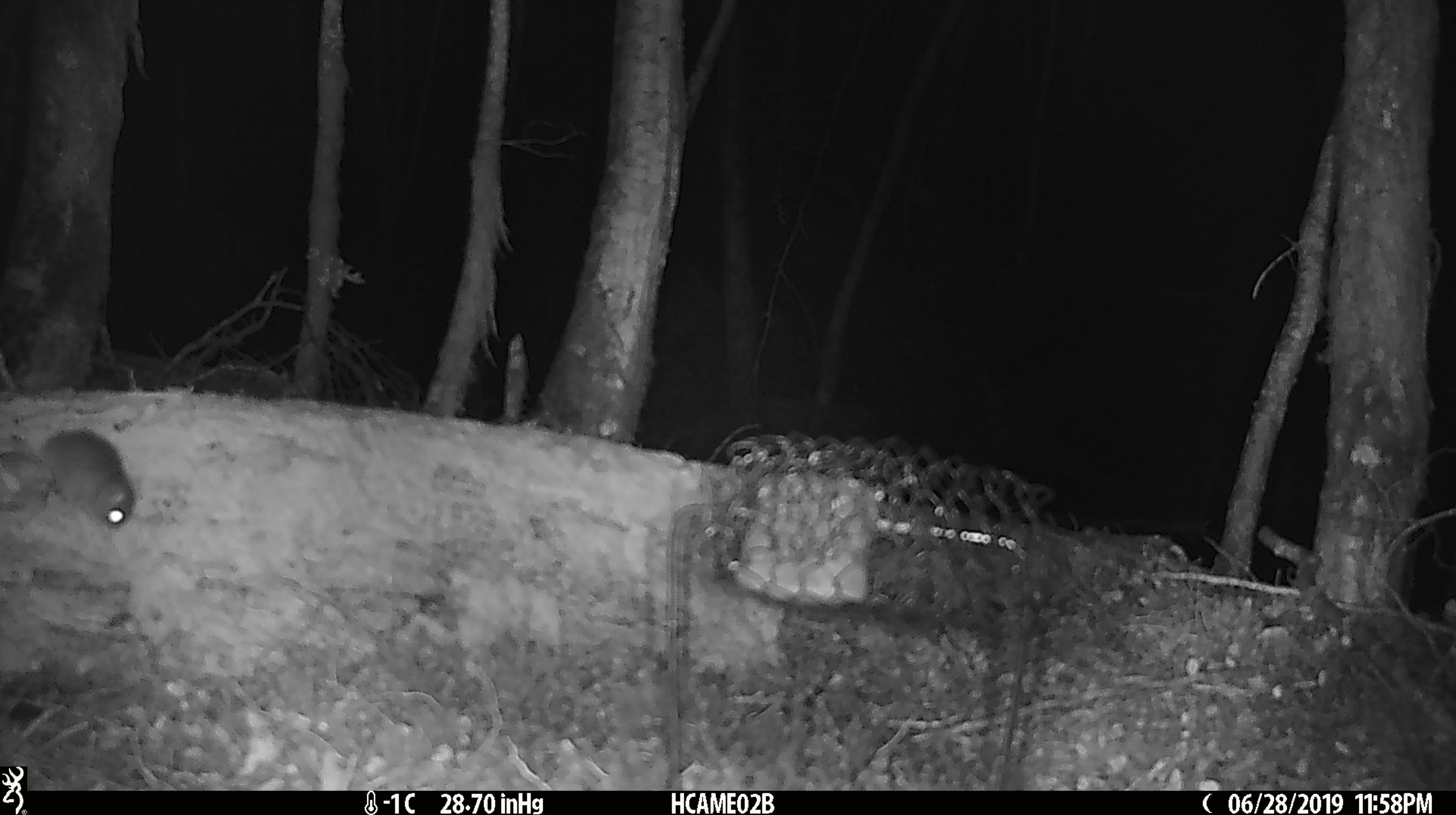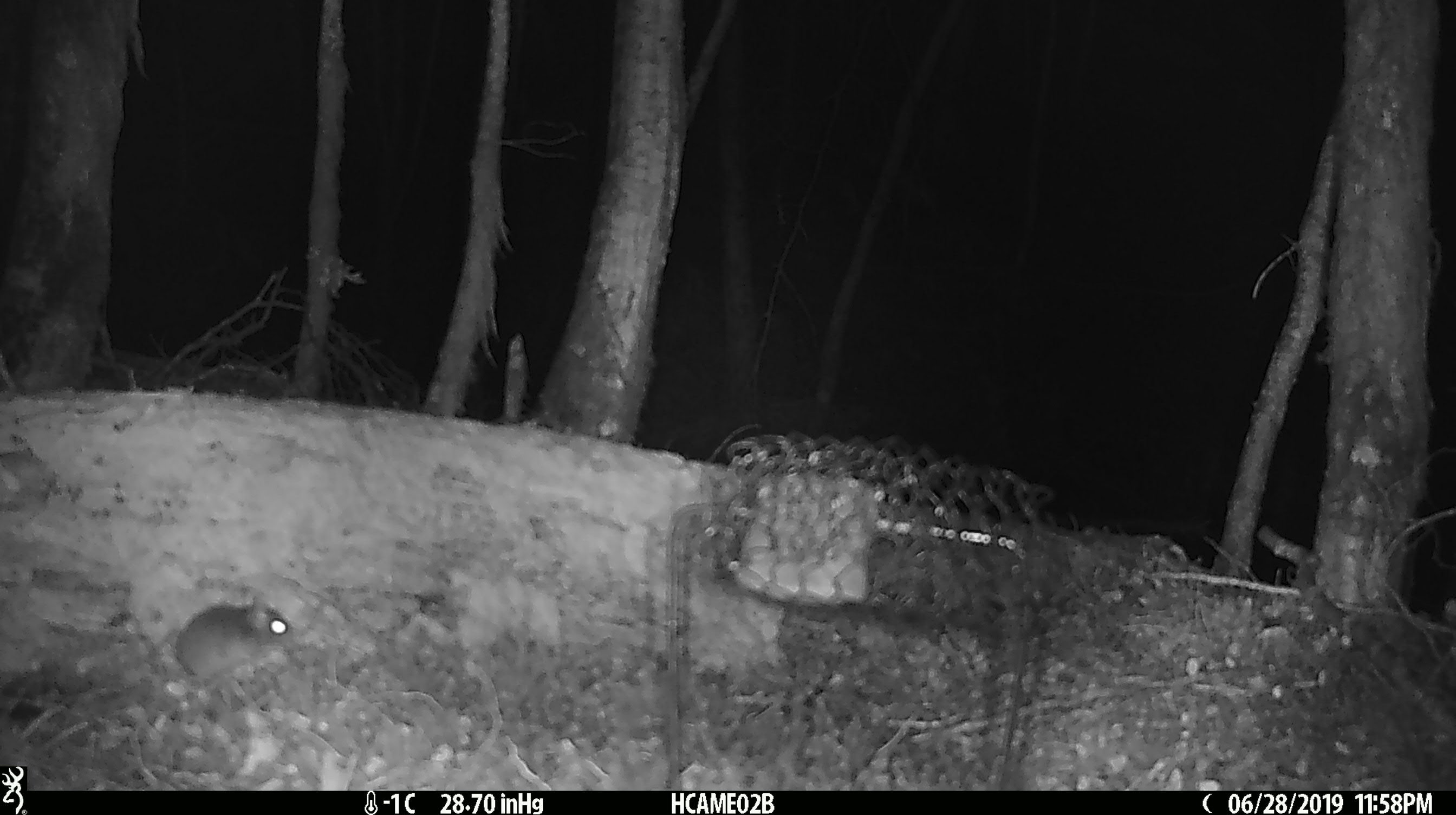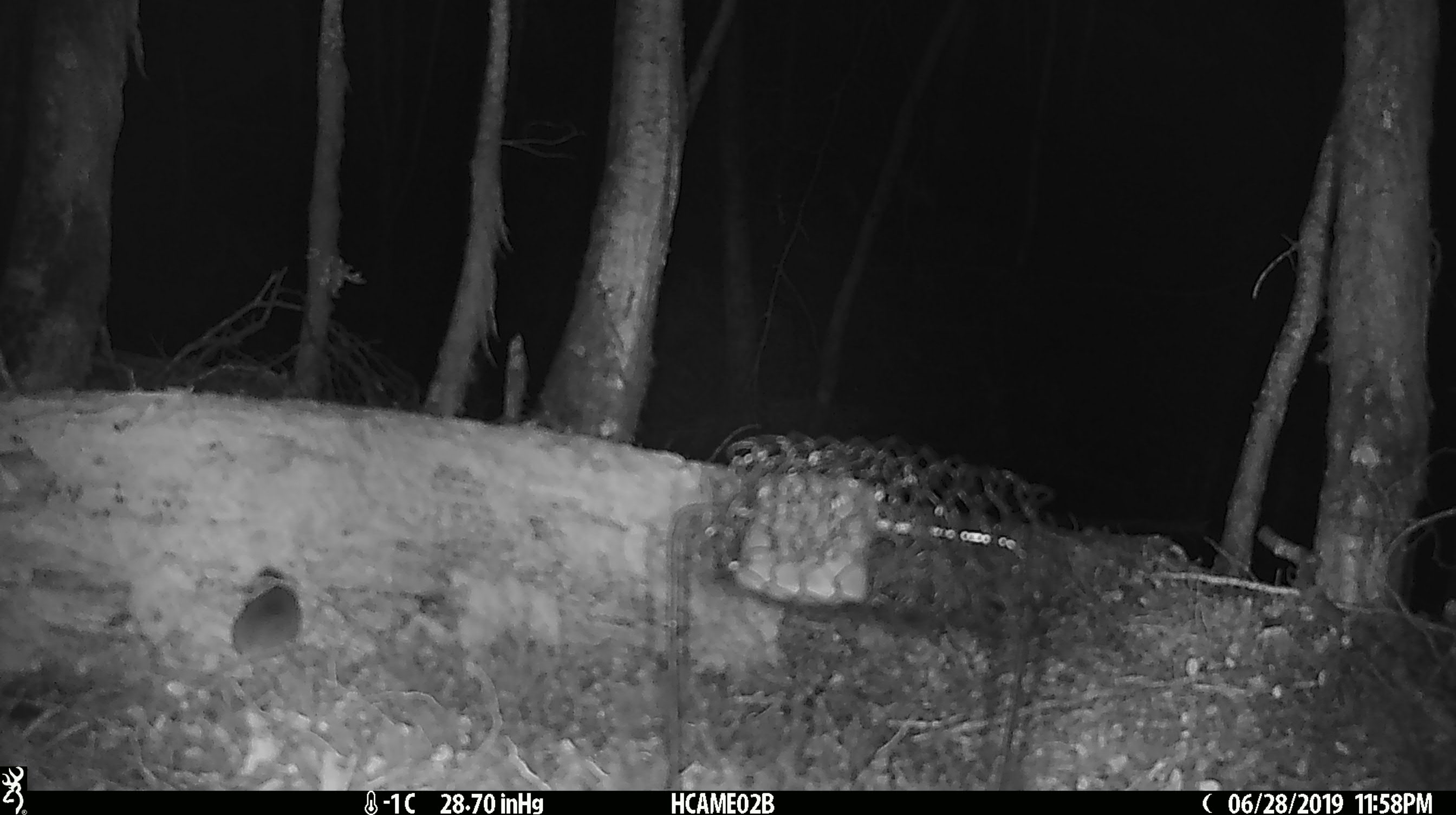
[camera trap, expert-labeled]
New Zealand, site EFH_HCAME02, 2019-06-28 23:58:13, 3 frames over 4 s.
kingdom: Animalia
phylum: Chordata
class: Mammalia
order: Rodentia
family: Muridae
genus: Mus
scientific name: Mus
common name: mouse